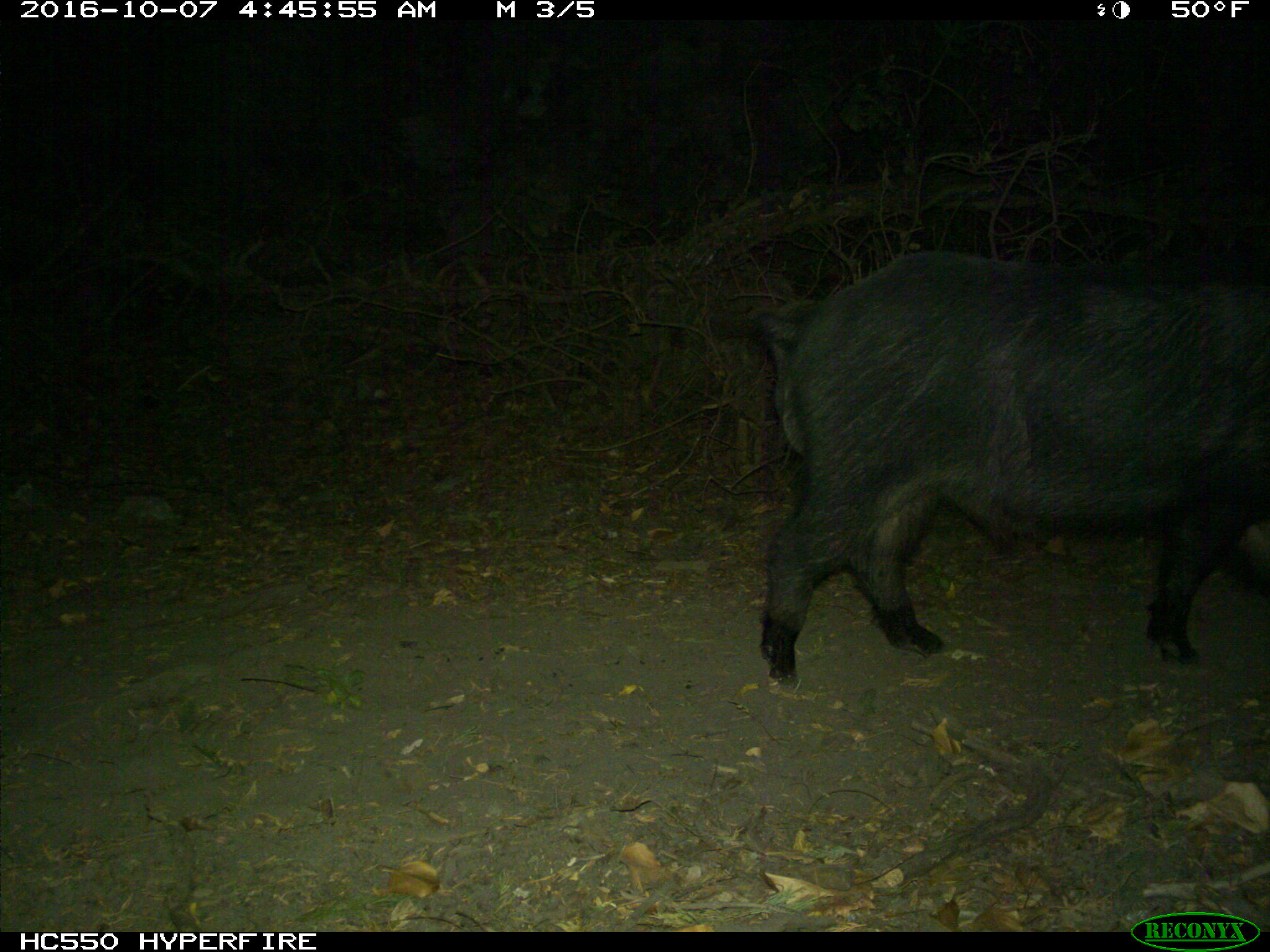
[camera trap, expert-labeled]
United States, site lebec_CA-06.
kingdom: Animalia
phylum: Chordata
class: Mammalia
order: Artiodactyla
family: Suidae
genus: Sus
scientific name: Sus scrofa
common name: wild boar